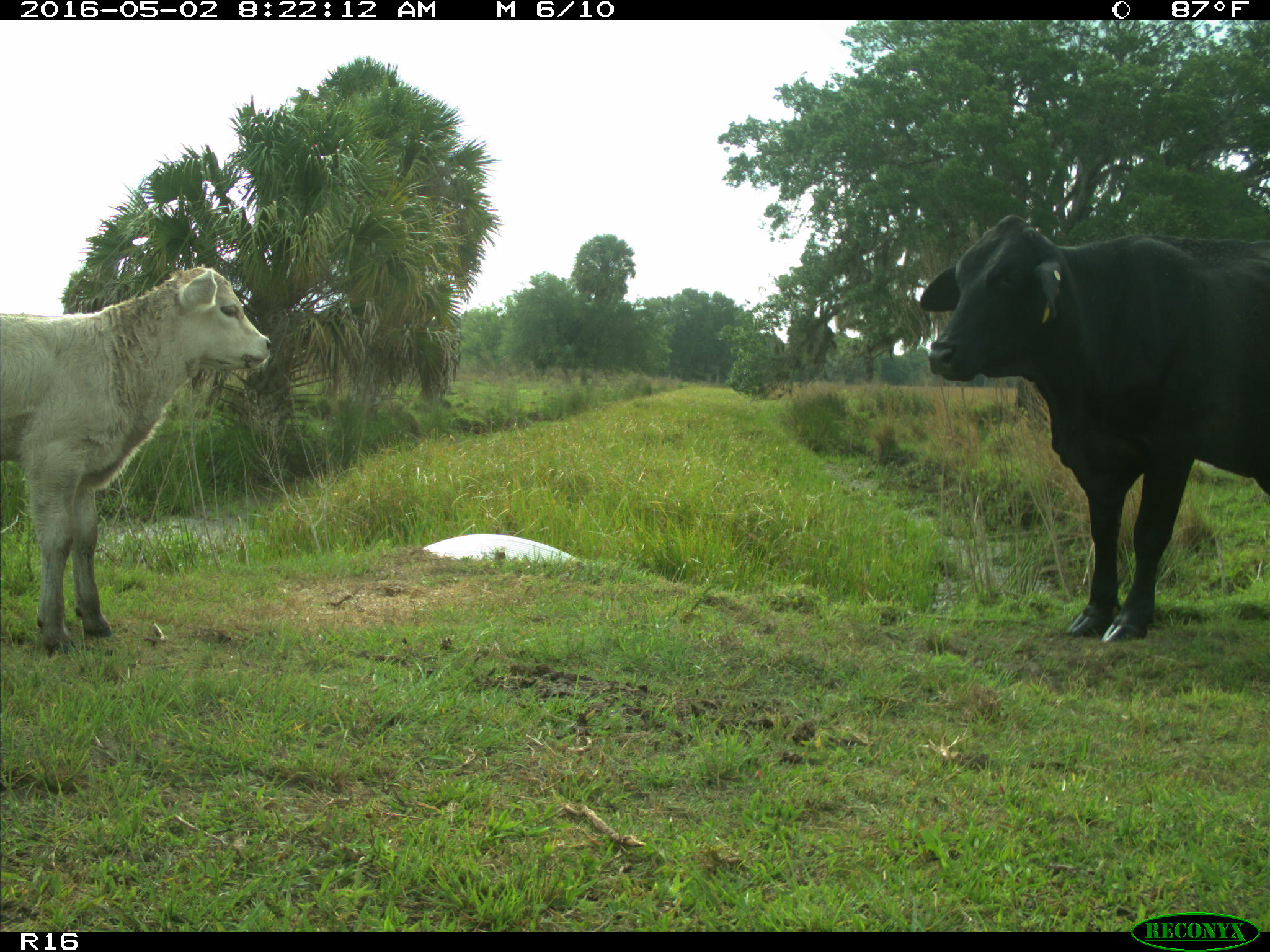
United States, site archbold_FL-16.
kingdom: Animalia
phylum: Chordata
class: Mammalia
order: Artiodactyla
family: Bovidae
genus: Bos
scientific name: Bos taurus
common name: domestic cow